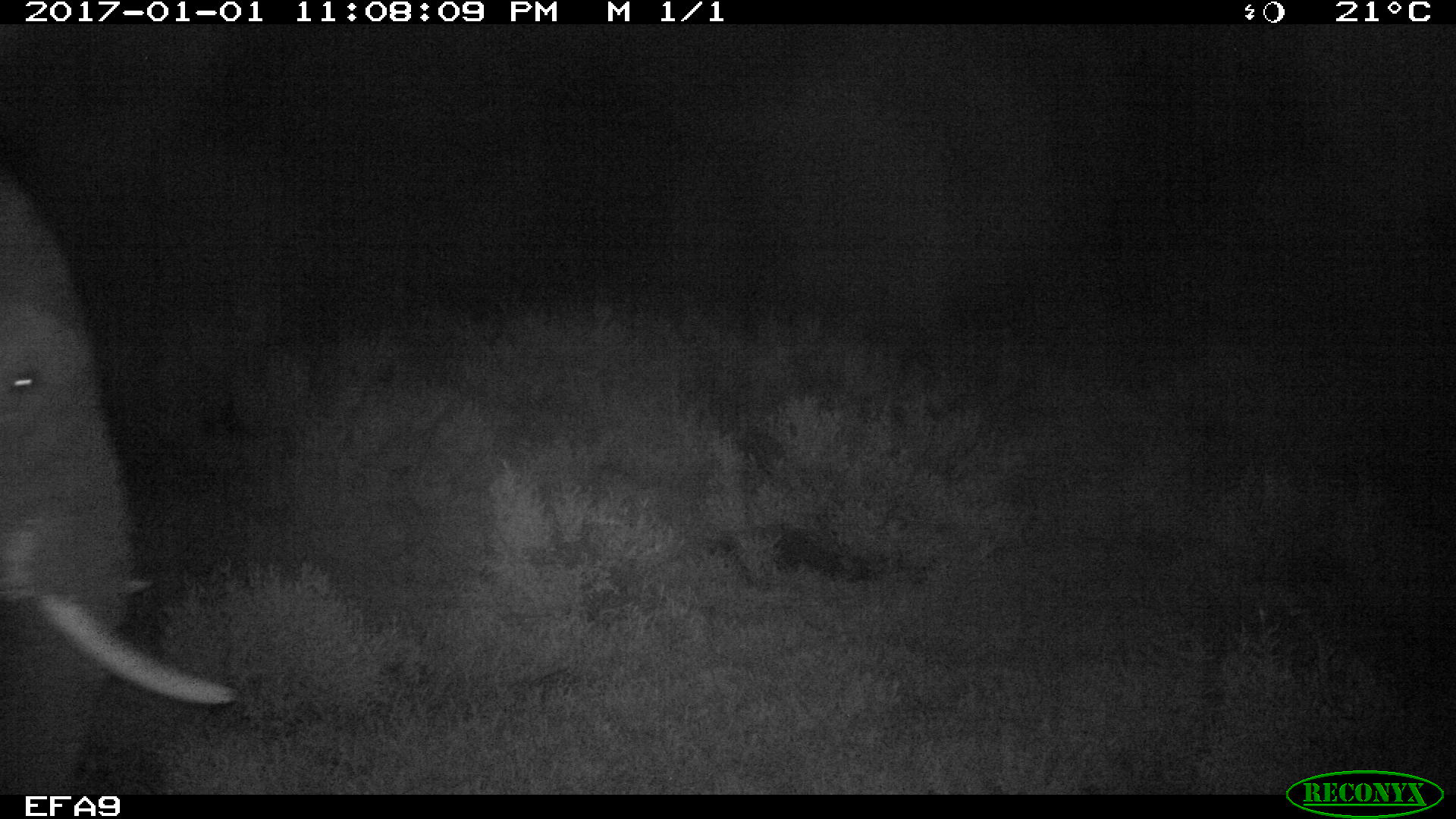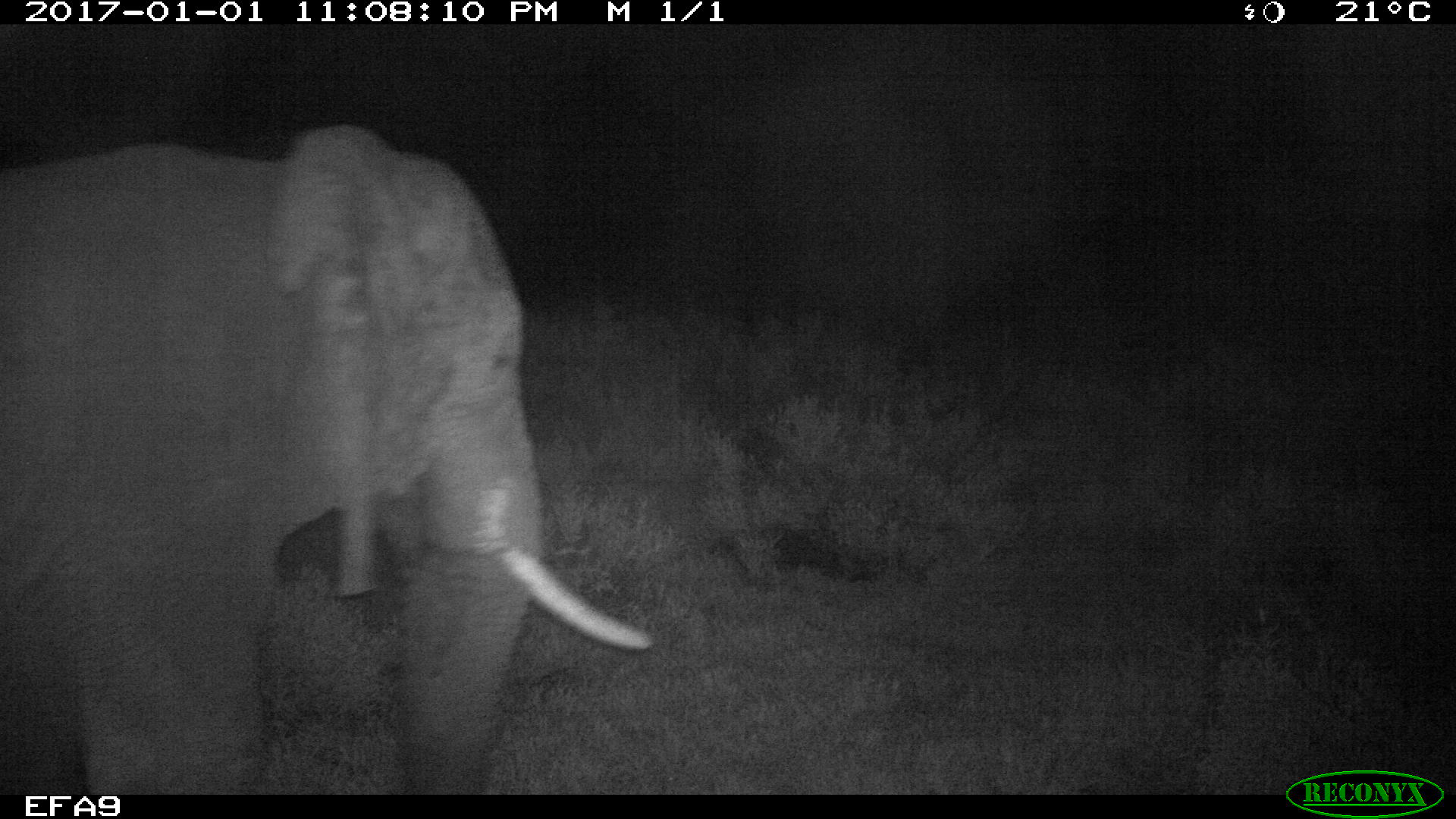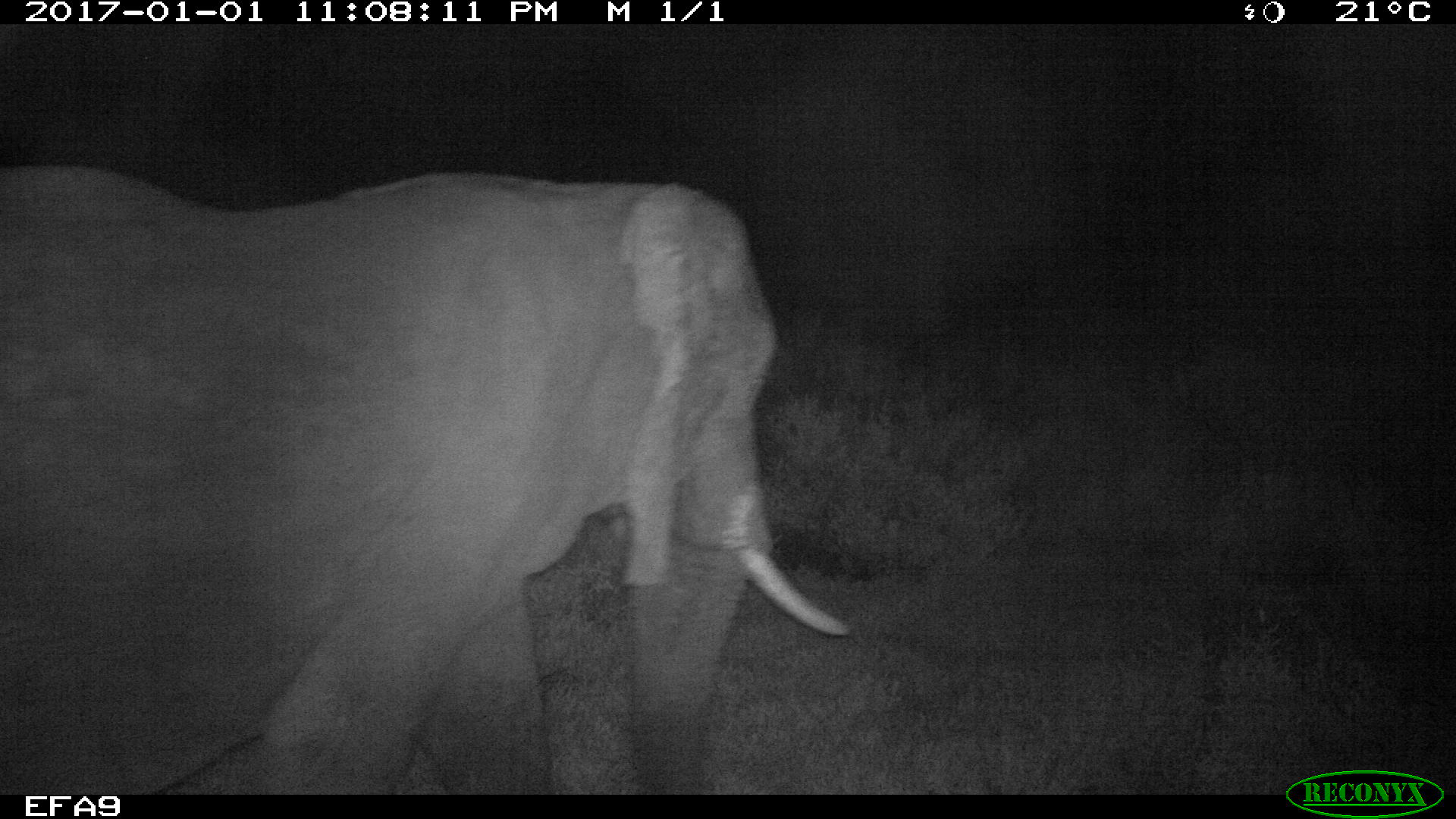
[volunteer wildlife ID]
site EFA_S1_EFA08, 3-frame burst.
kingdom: Animalia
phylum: Chordata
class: Mammalia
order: Proboscidea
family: Elephantidae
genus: Loxodonta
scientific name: Loxodonta africana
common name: african bush elephant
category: elephant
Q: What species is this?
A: Elephant (african bush elephant) (Loxodonta africana).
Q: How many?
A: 1.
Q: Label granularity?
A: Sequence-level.